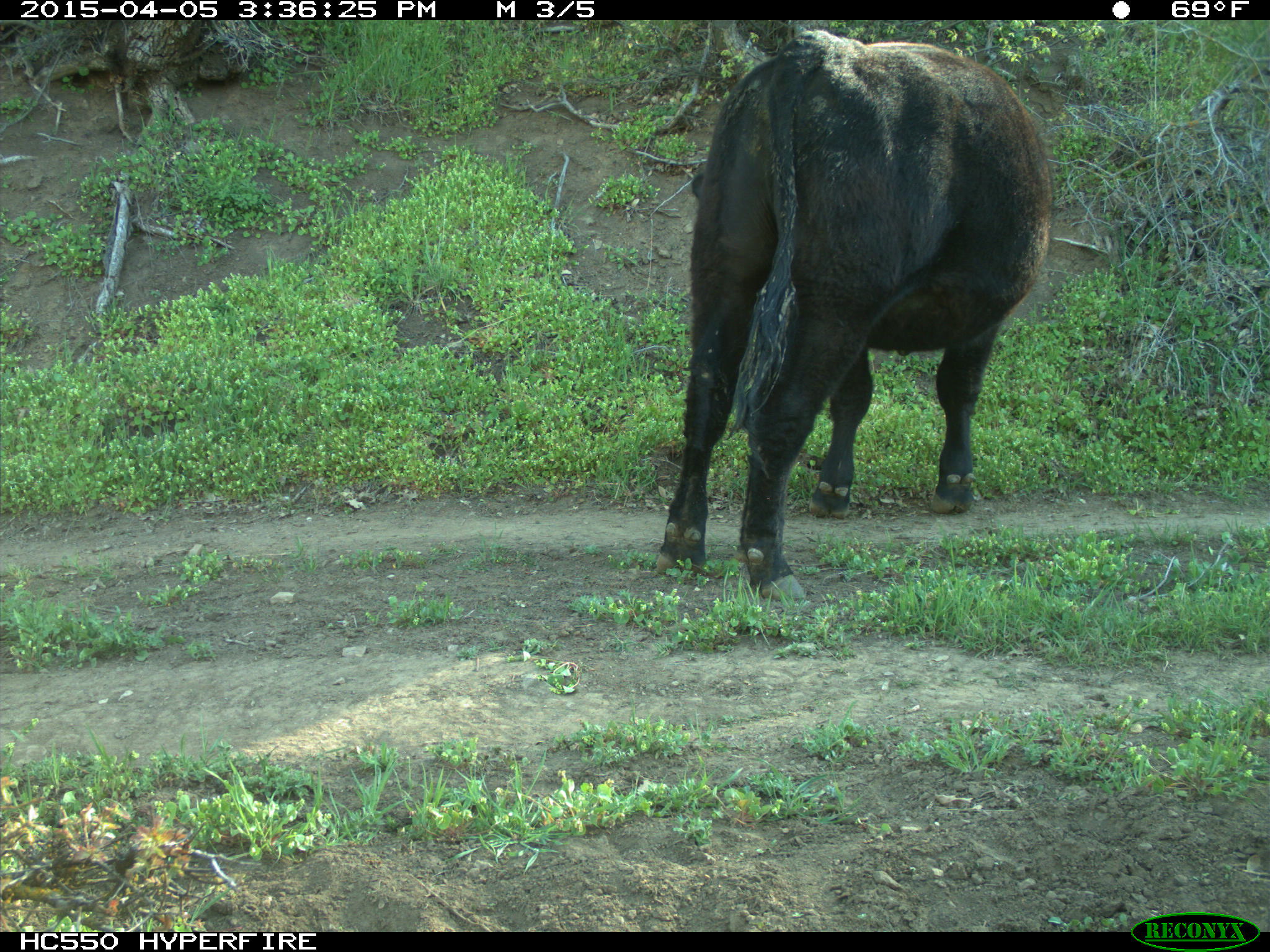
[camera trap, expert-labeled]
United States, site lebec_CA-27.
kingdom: Animalia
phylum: Chordata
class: Mammalia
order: Artiodactyla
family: Bovidae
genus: Bos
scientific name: Bos taurus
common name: domestic cow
Bos taurus (domestic cow).